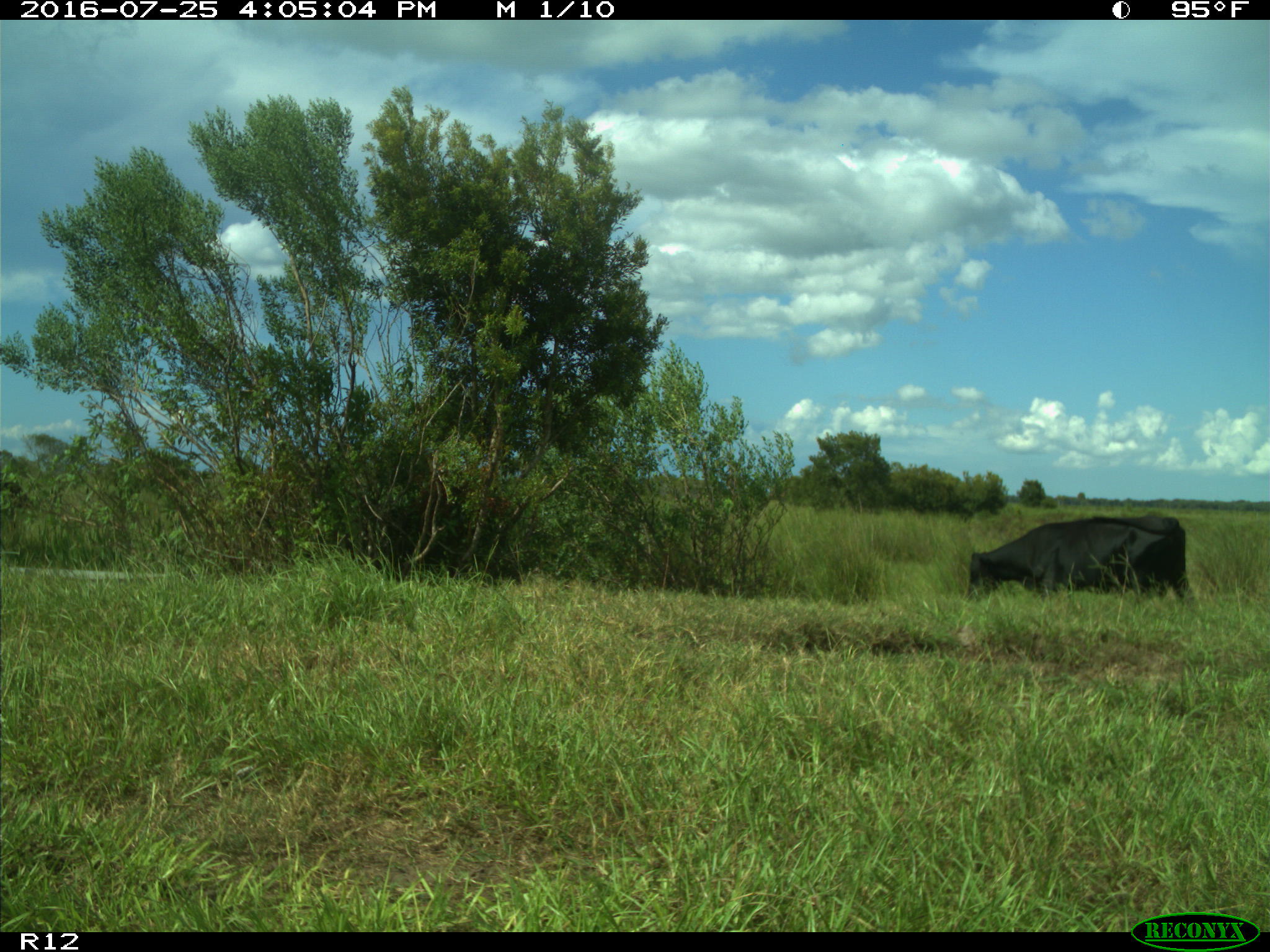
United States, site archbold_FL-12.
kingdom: Animalia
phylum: Chordata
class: Mammalia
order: Artiodactyla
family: Bovidae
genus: Bos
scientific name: Bos taurus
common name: domestic cow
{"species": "Bos taurus (domestic cow)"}